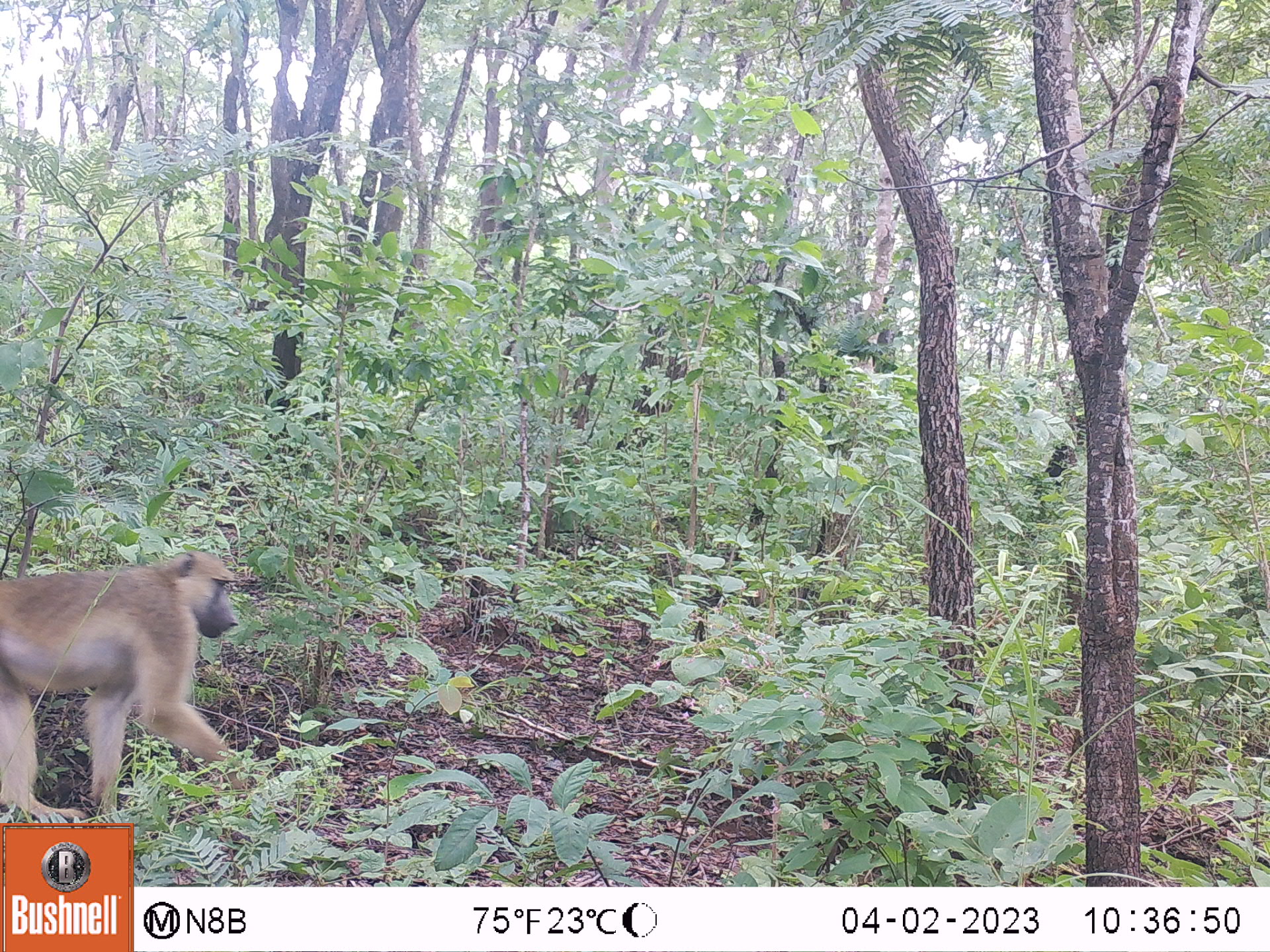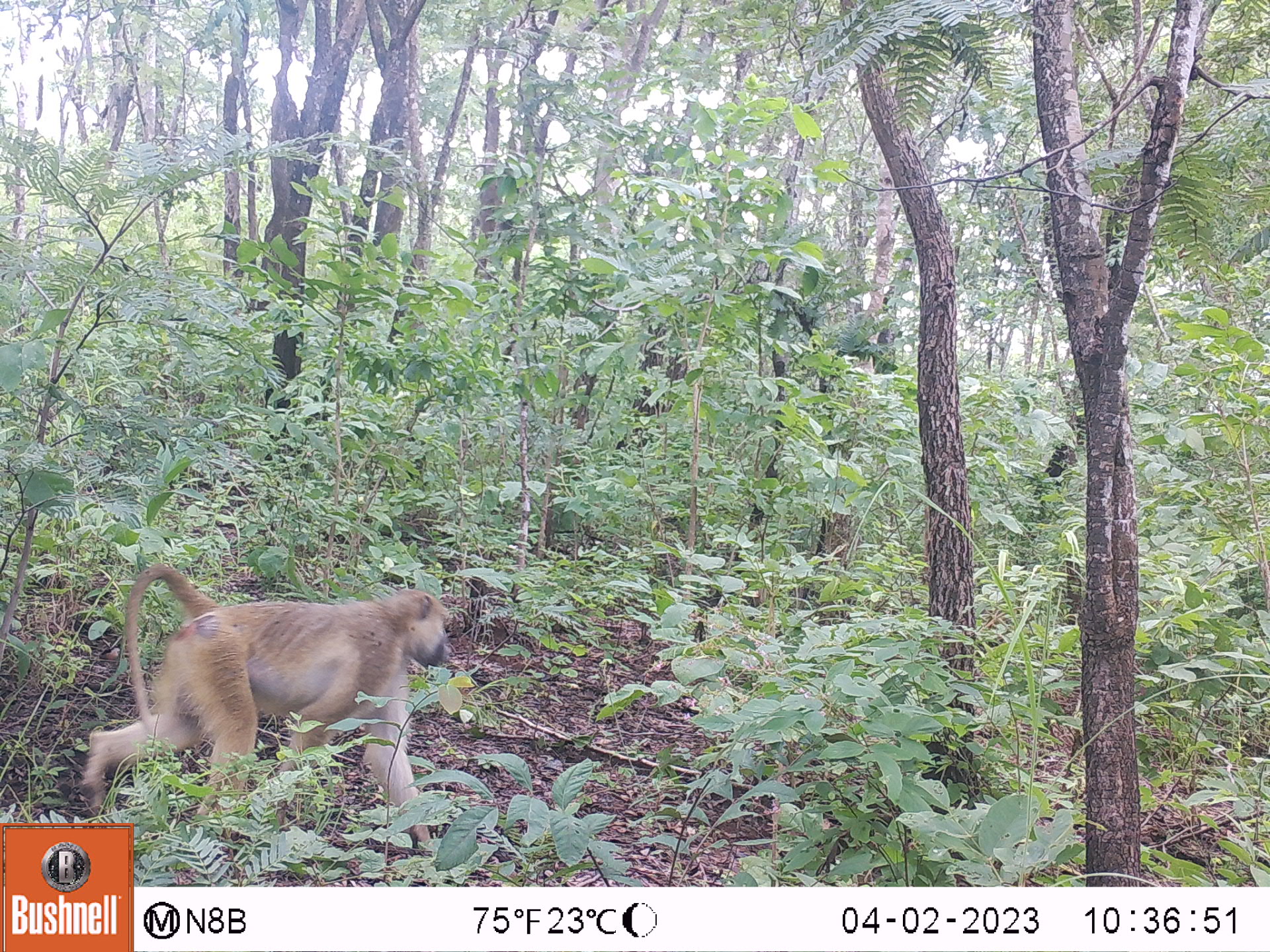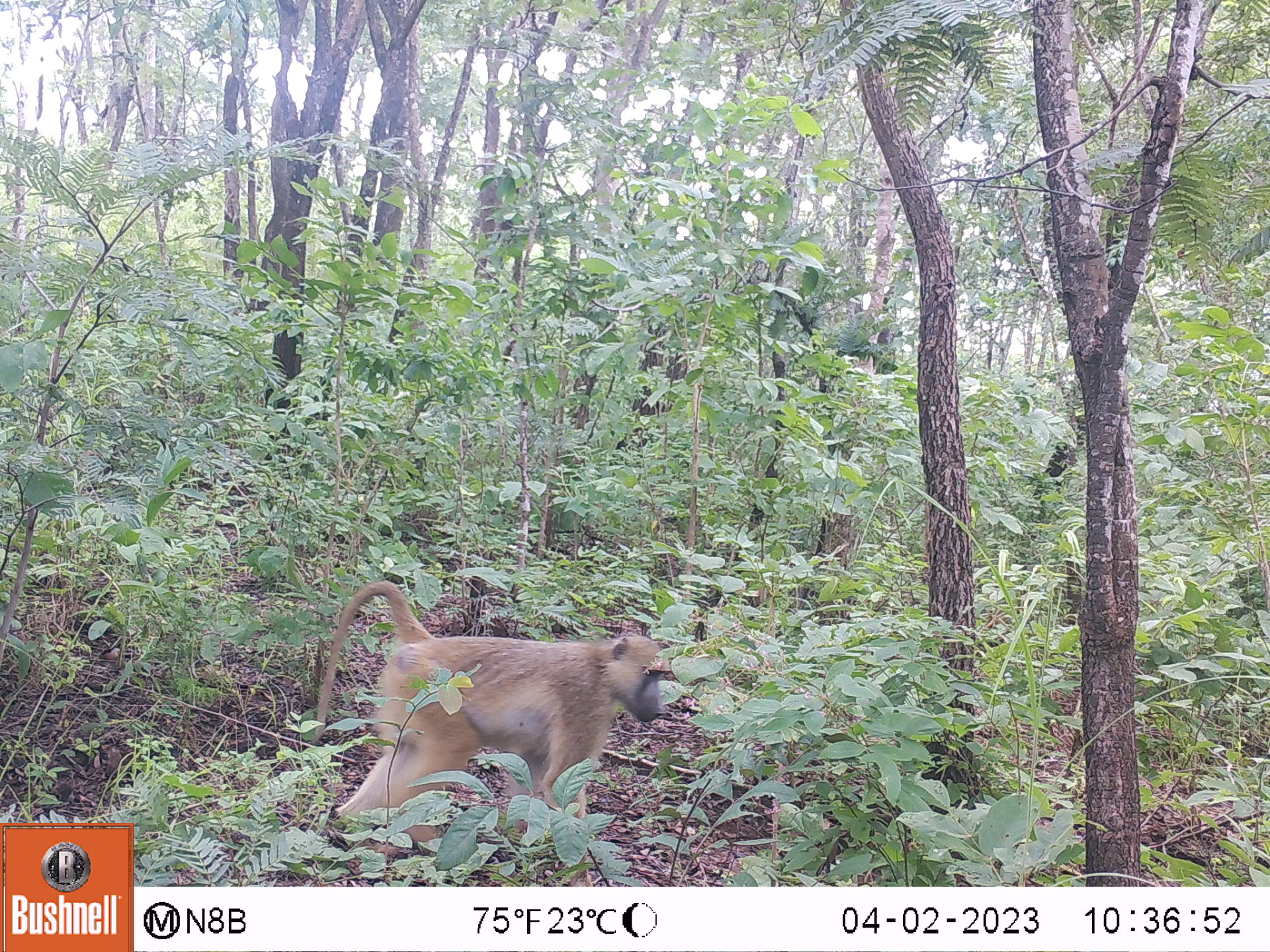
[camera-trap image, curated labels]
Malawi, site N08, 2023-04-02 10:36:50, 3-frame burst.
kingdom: Animalia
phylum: Chordata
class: Mammalia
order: Primates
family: Cercopithecidae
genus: Papio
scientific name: Papio cynocephalus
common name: yellow baboon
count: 1